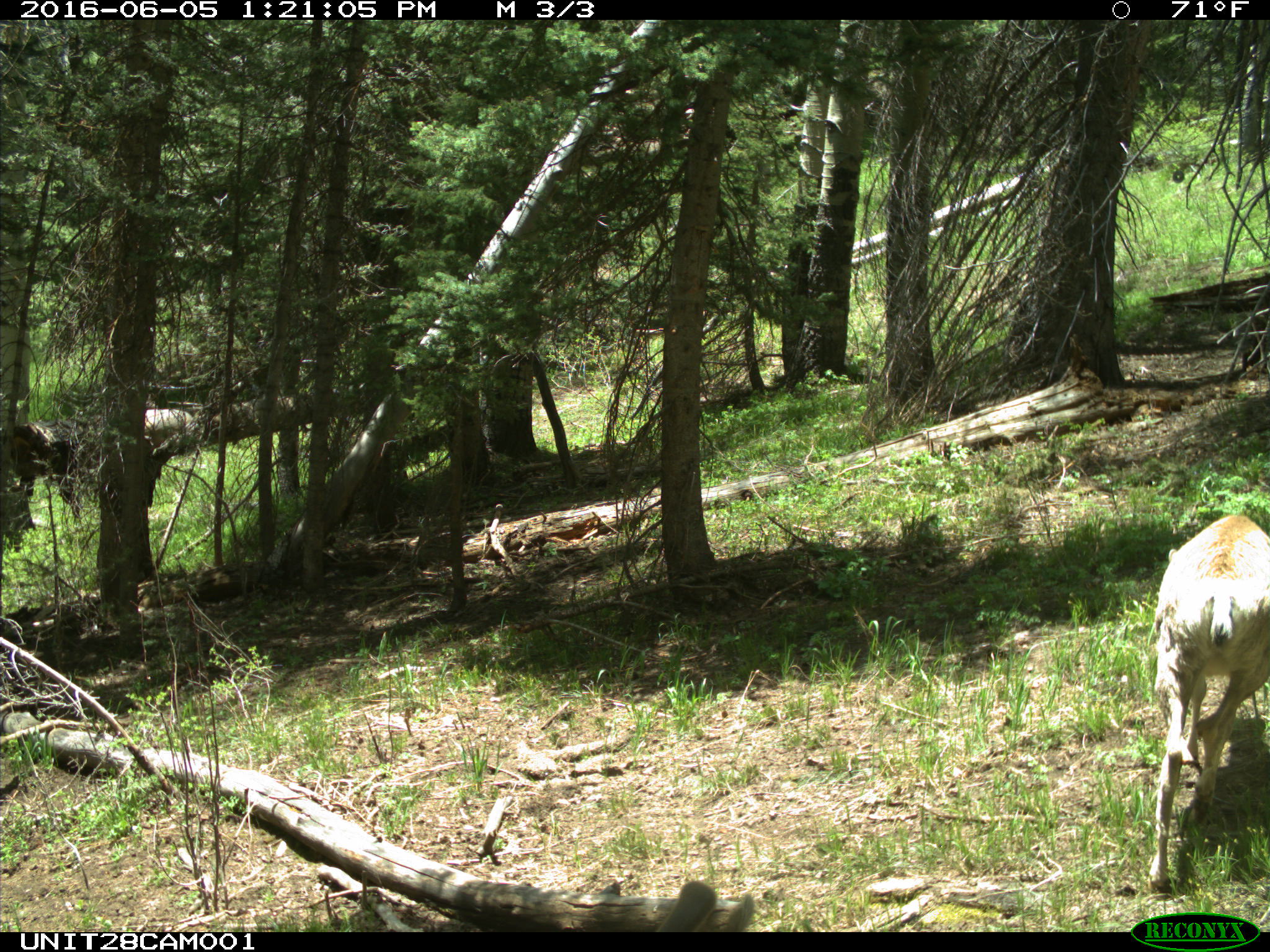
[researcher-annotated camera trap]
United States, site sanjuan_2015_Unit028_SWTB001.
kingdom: Animalia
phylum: Chordata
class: Mammalia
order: Artiodactyla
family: Cervidae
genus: Odocoileus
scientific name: Odocoileus hemionus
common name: mule deer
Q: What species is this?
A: Odocoileus hemionus (mule deer).